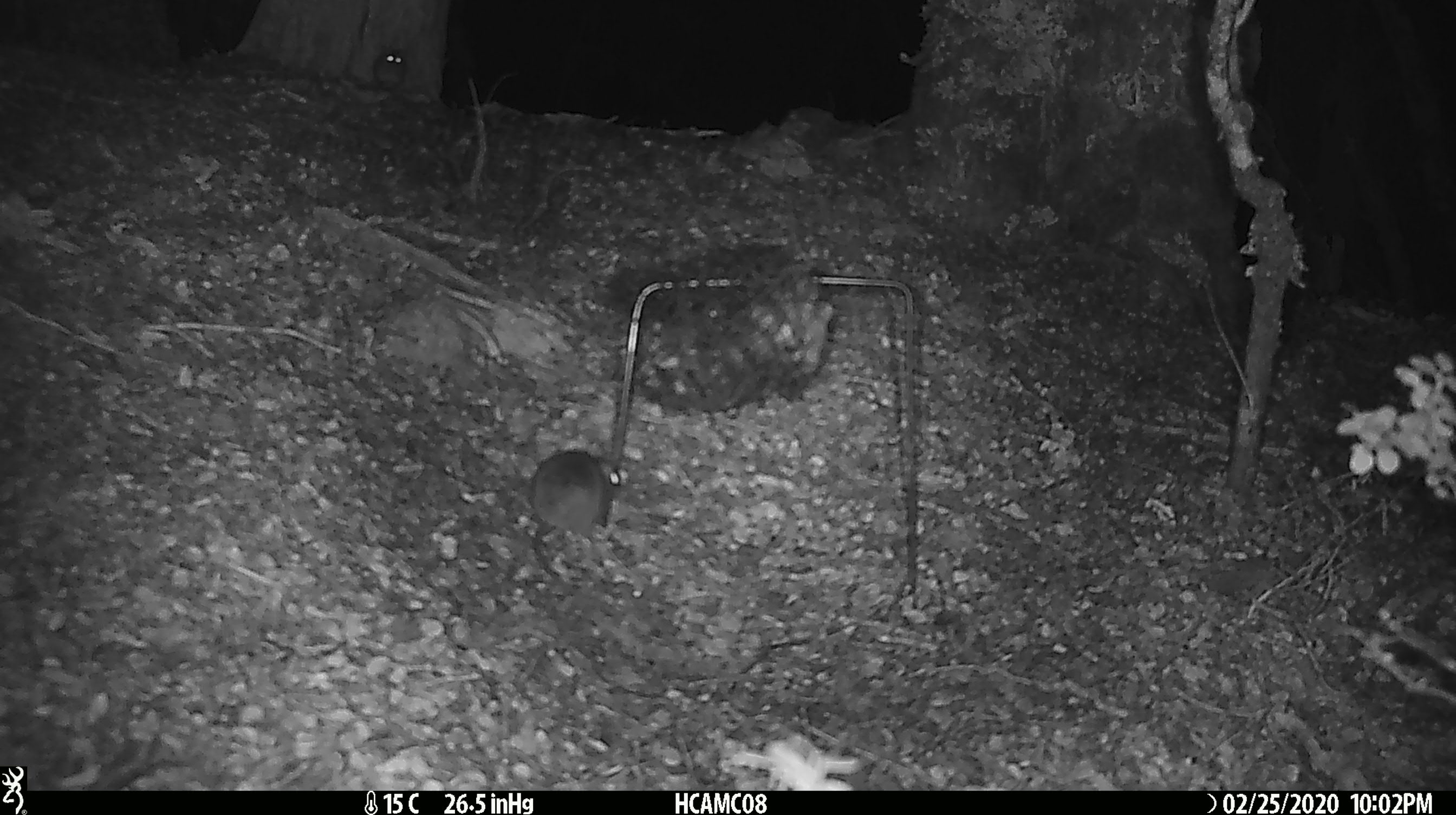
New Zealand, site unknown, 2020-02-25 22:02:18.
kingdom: Animalia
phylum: Chordata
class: Mammalia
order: Rodentia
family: Muridae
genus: Mus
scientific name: Mus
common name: mouse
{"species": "mouse (Mus)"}